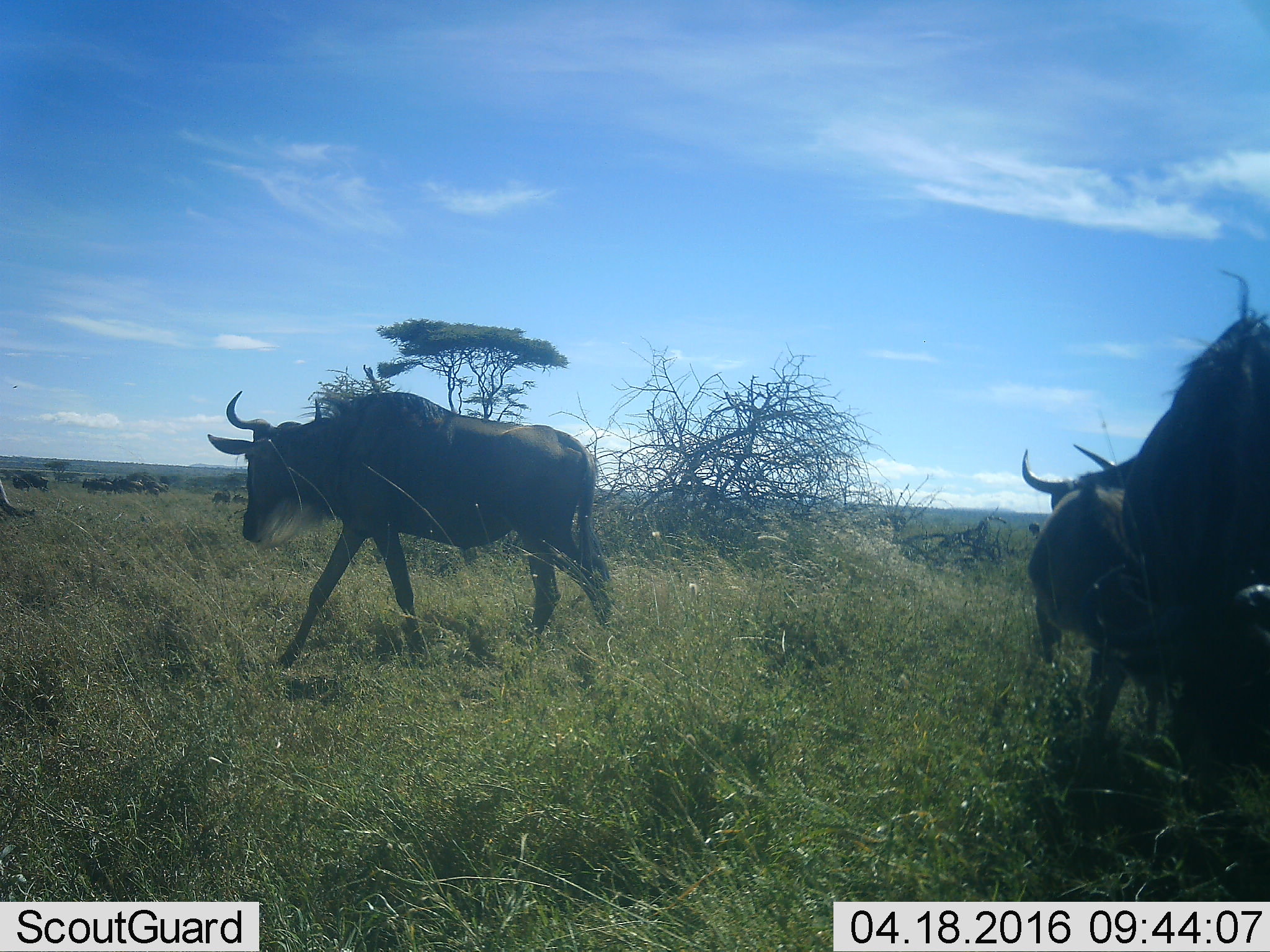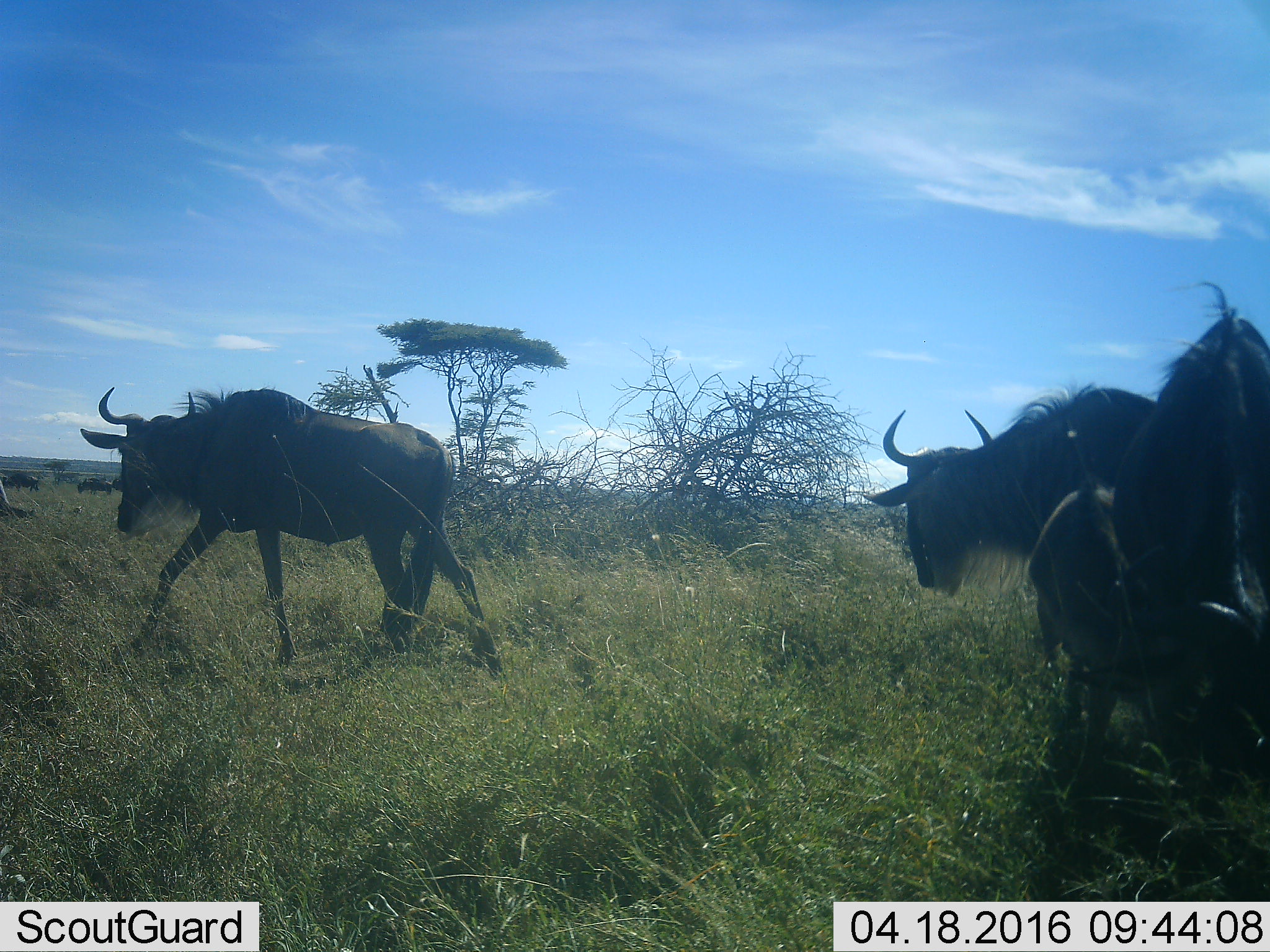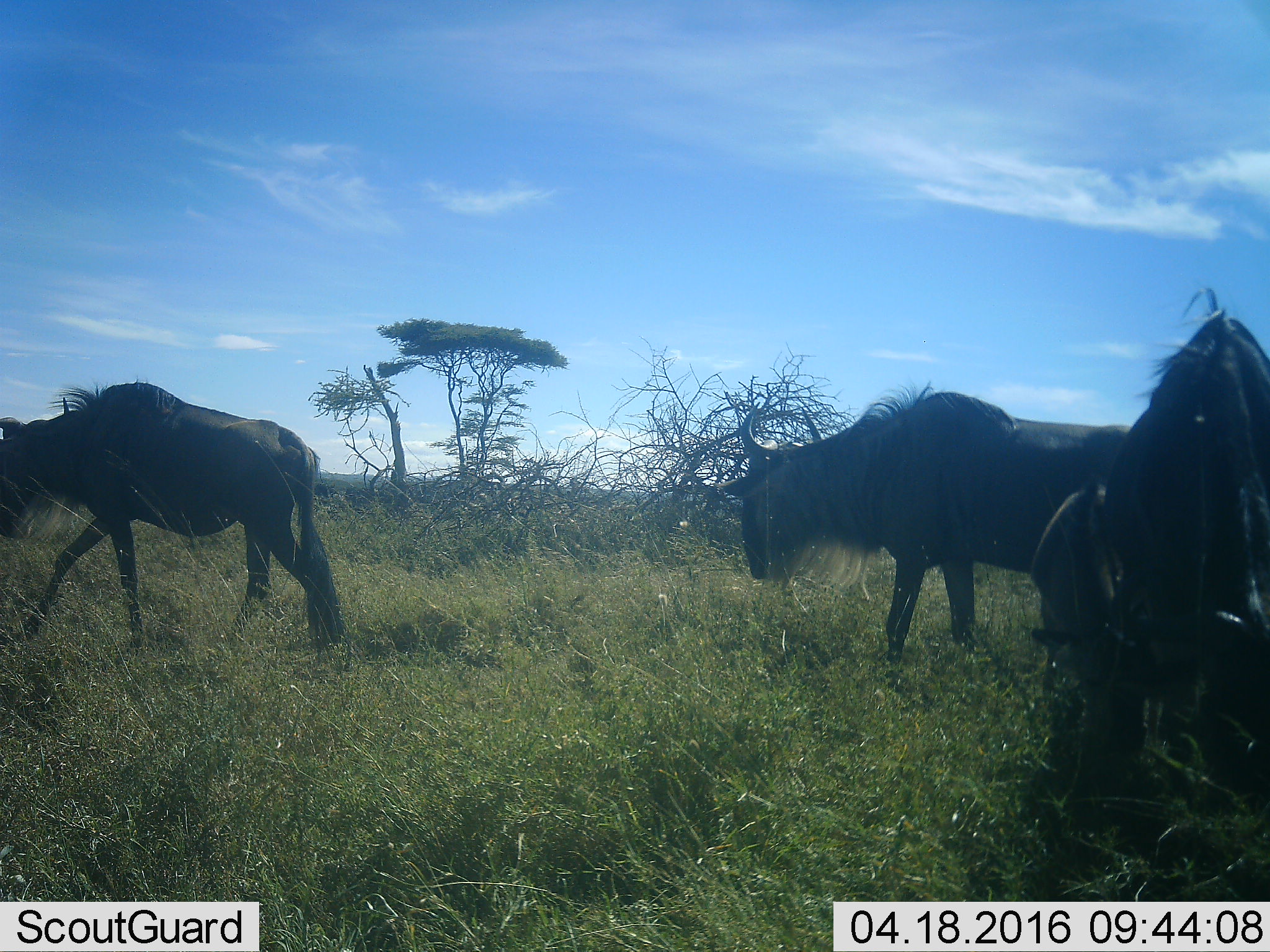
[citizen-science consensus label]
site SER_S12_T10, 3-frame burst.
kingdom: Animalia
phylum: Chordata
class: Mammalia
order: Artiodactyla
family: Bovidae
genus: Connochaetes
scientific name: Connochaetes taurinus taurinus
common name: blue wildebeest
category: wildebeestblue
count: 3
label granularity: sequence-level